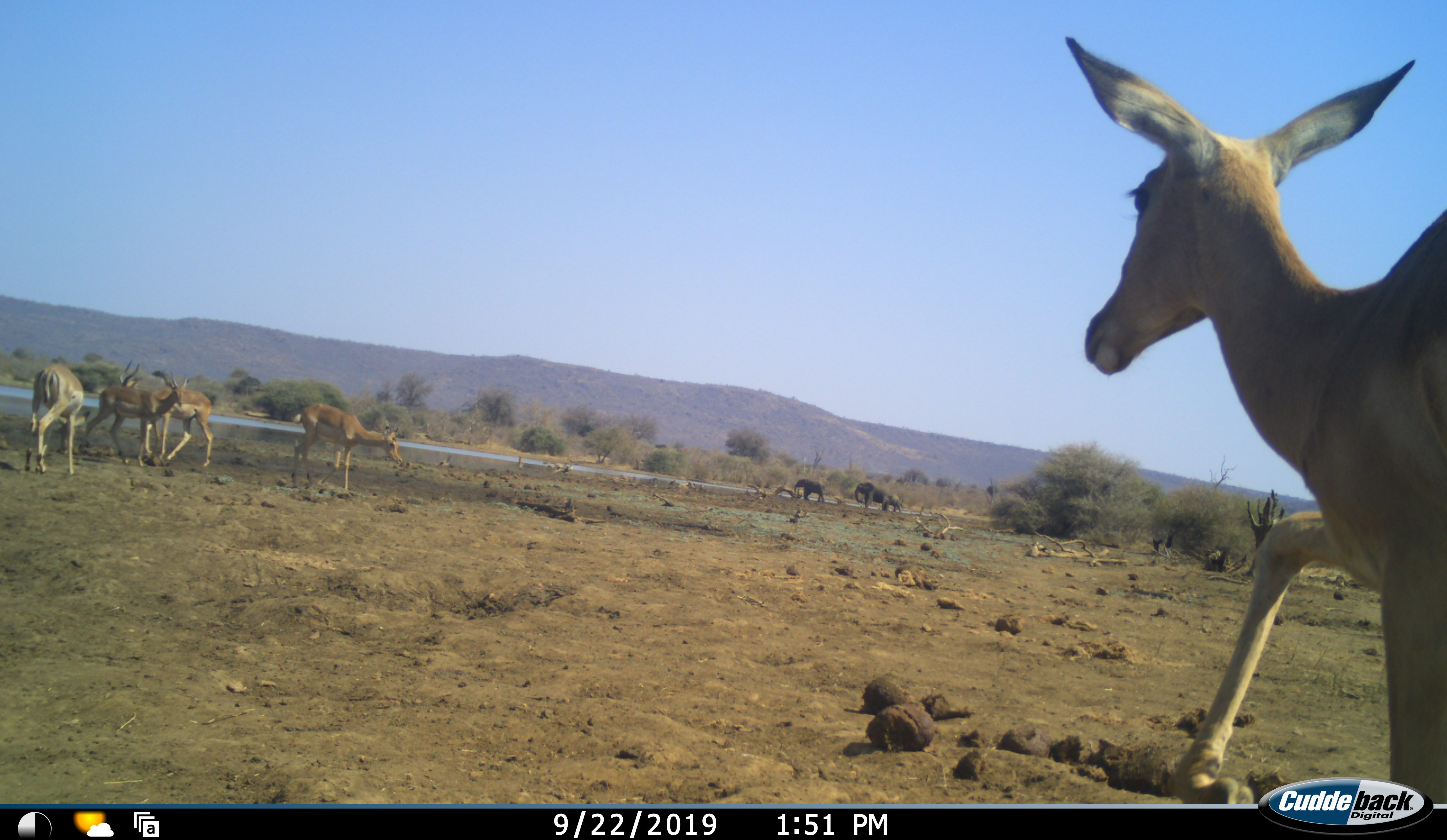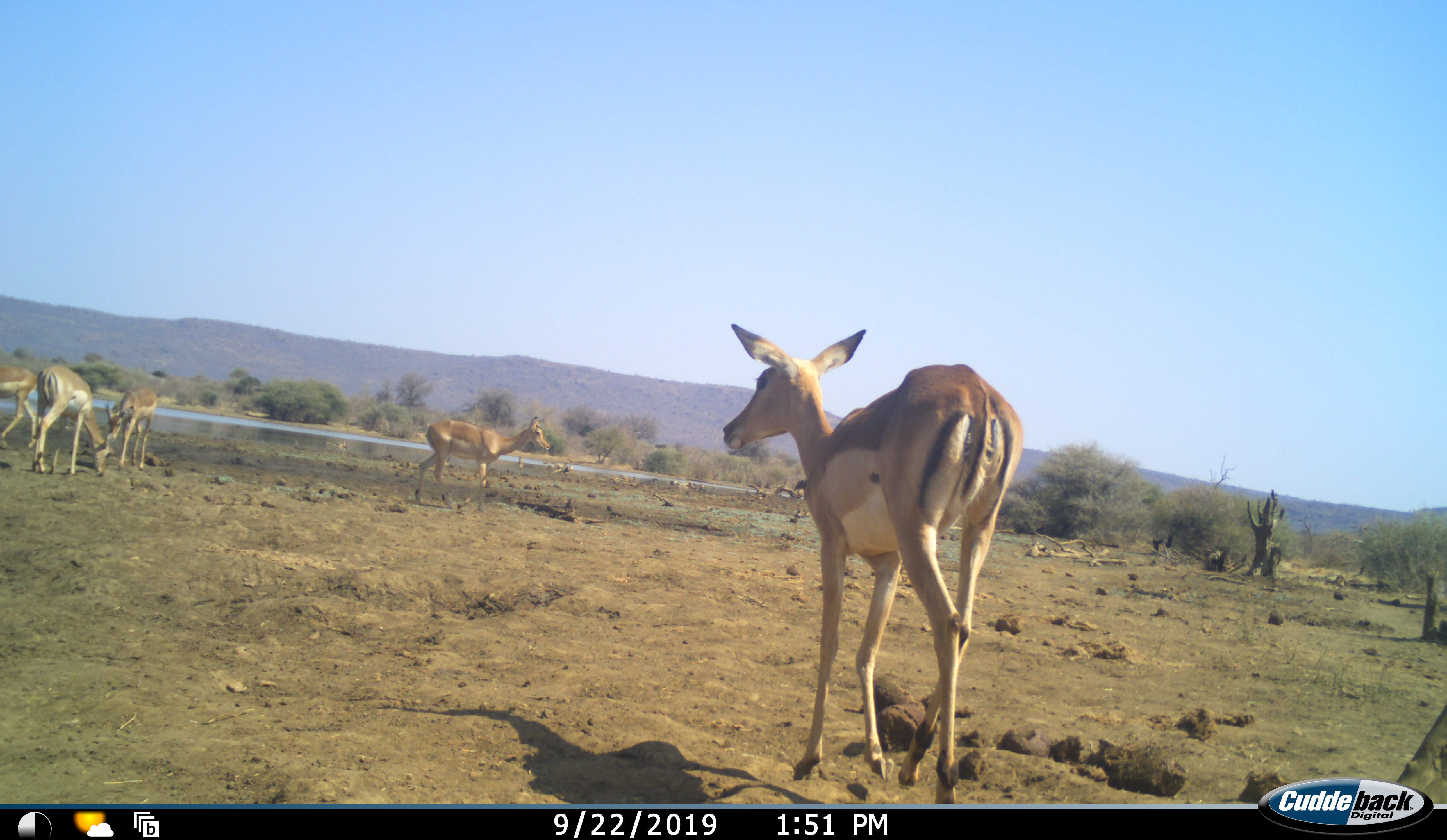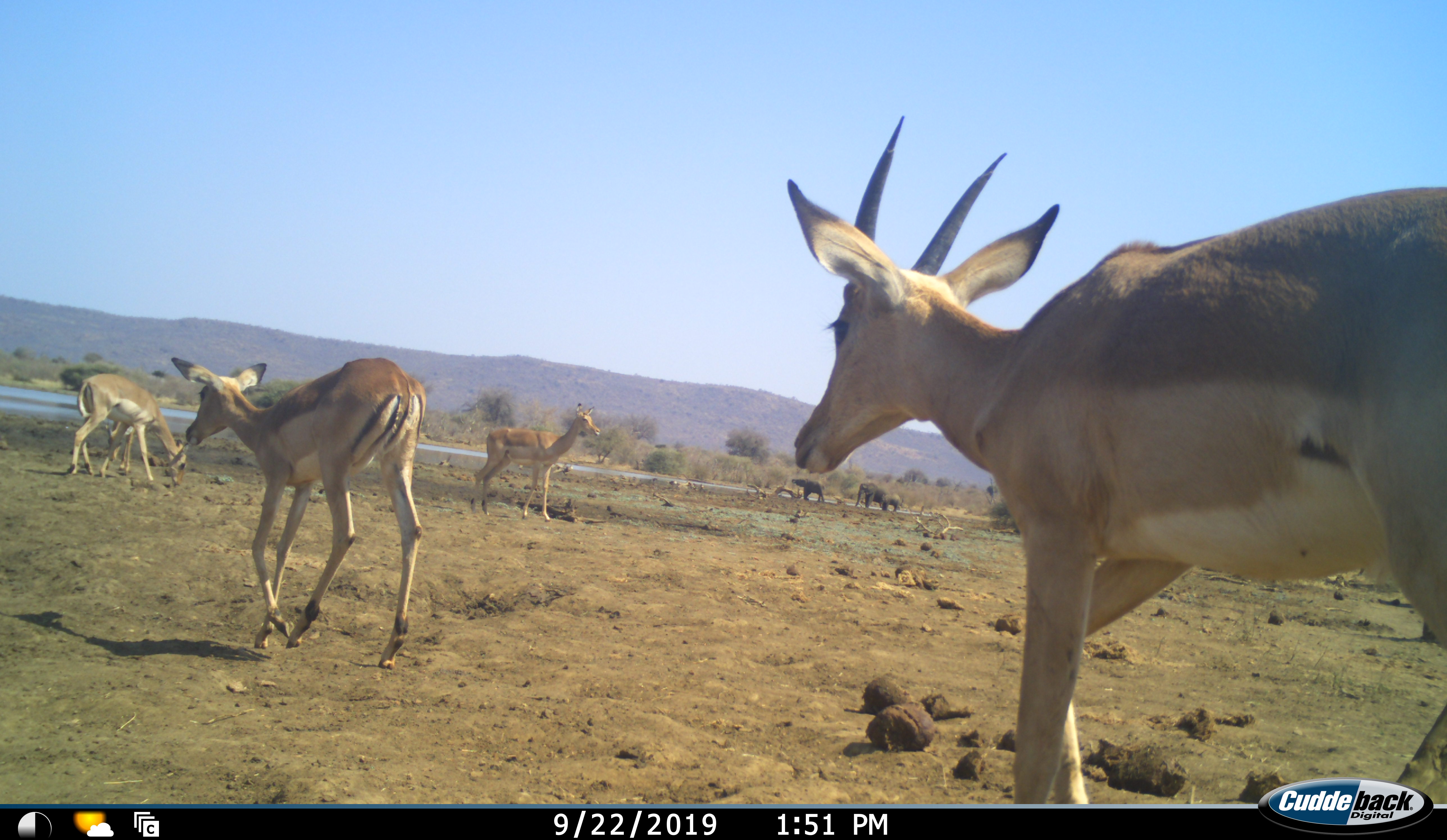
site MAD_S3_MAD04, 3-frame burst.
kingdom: Animalia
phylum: Chordata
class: Mammalia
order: Proboscidea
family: Elephantidae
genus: Loxodonta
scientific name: Loxodonta africana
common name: african bush elephant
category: elephant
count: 3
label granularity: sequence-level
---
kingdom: Animalia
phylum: Chordata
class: Mammalia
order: Artiodactyla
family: Bovidae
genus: Aepyceros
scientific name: Aepyceros melampus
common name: impala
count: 6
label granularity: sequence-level